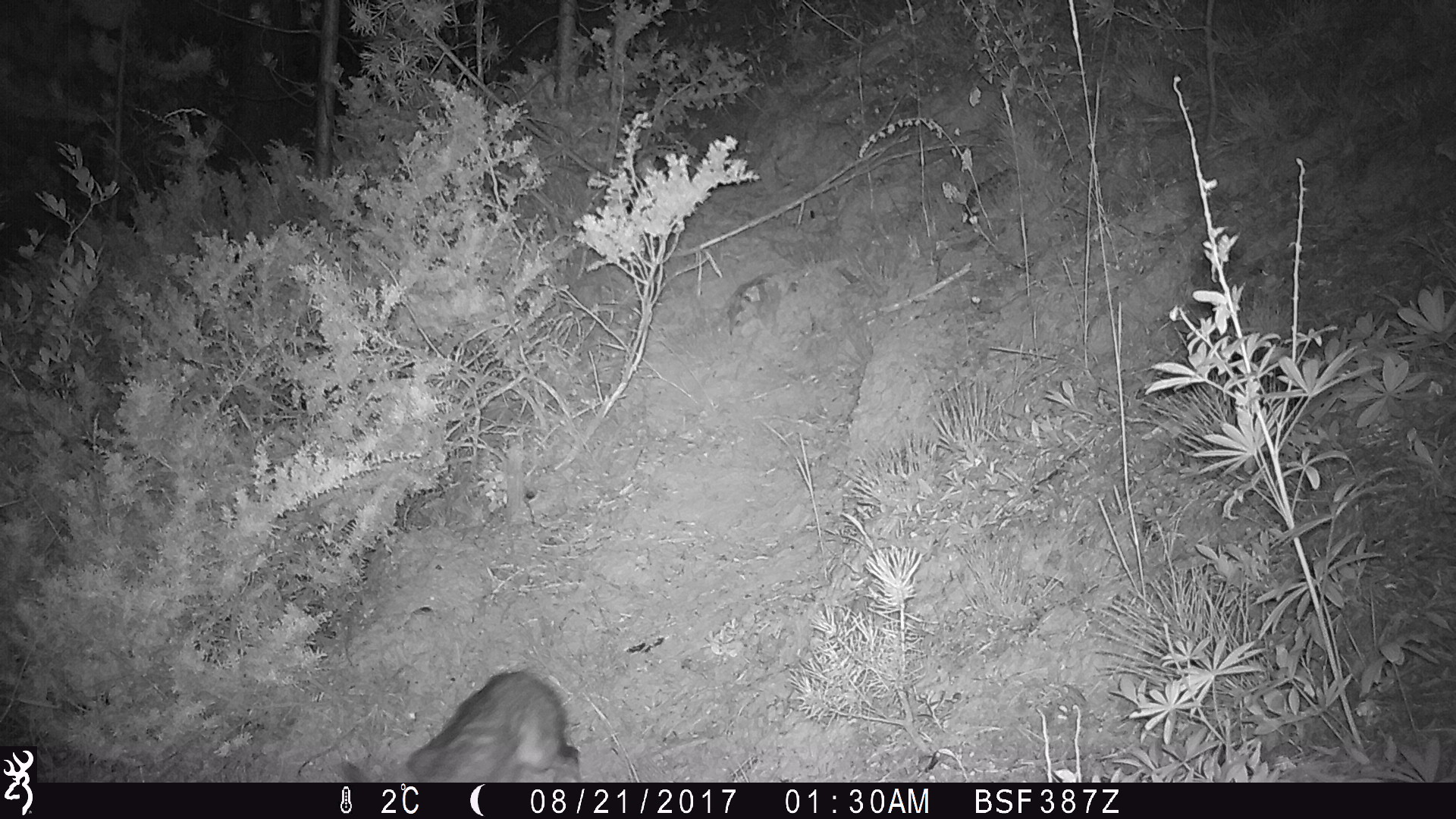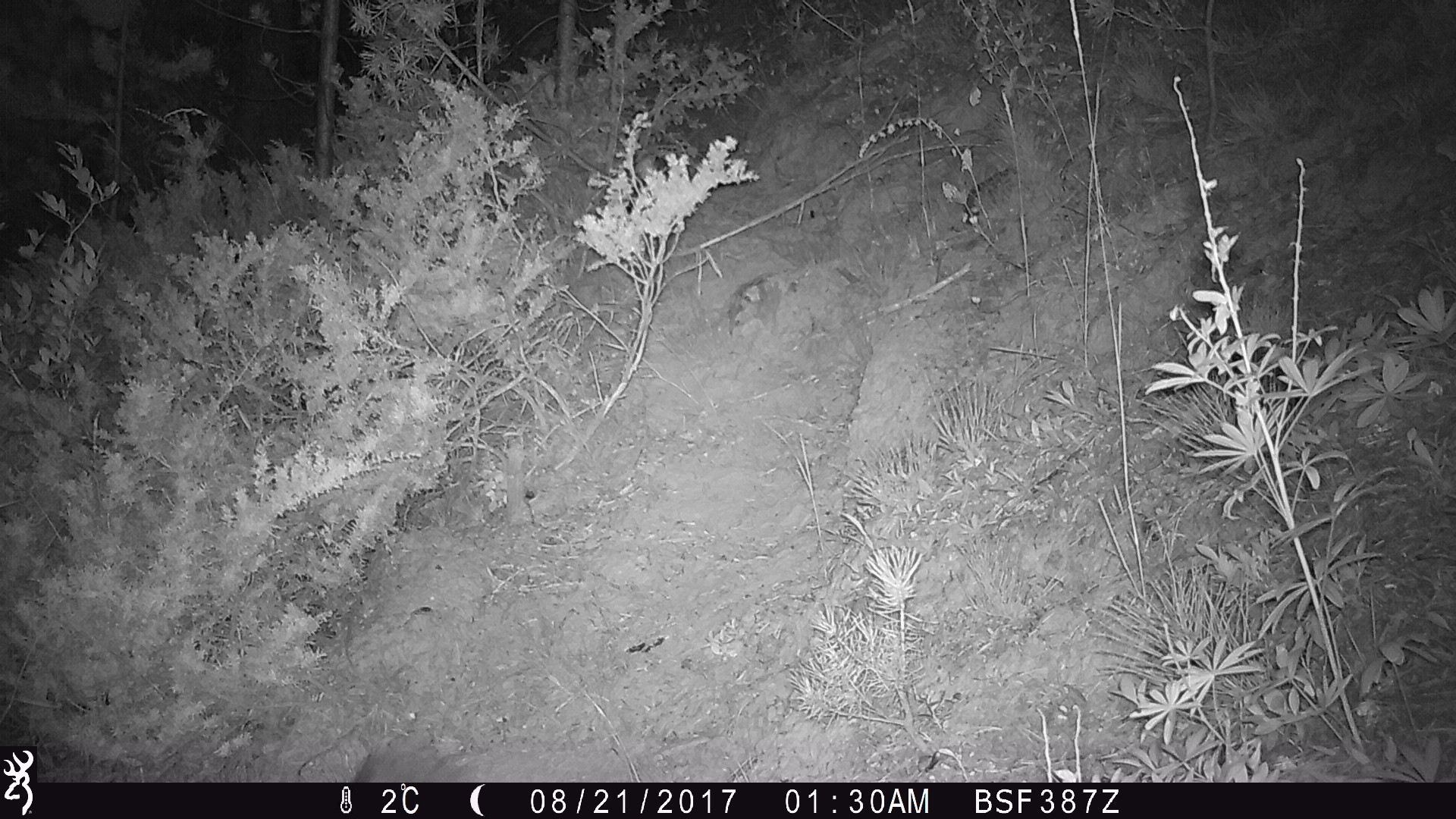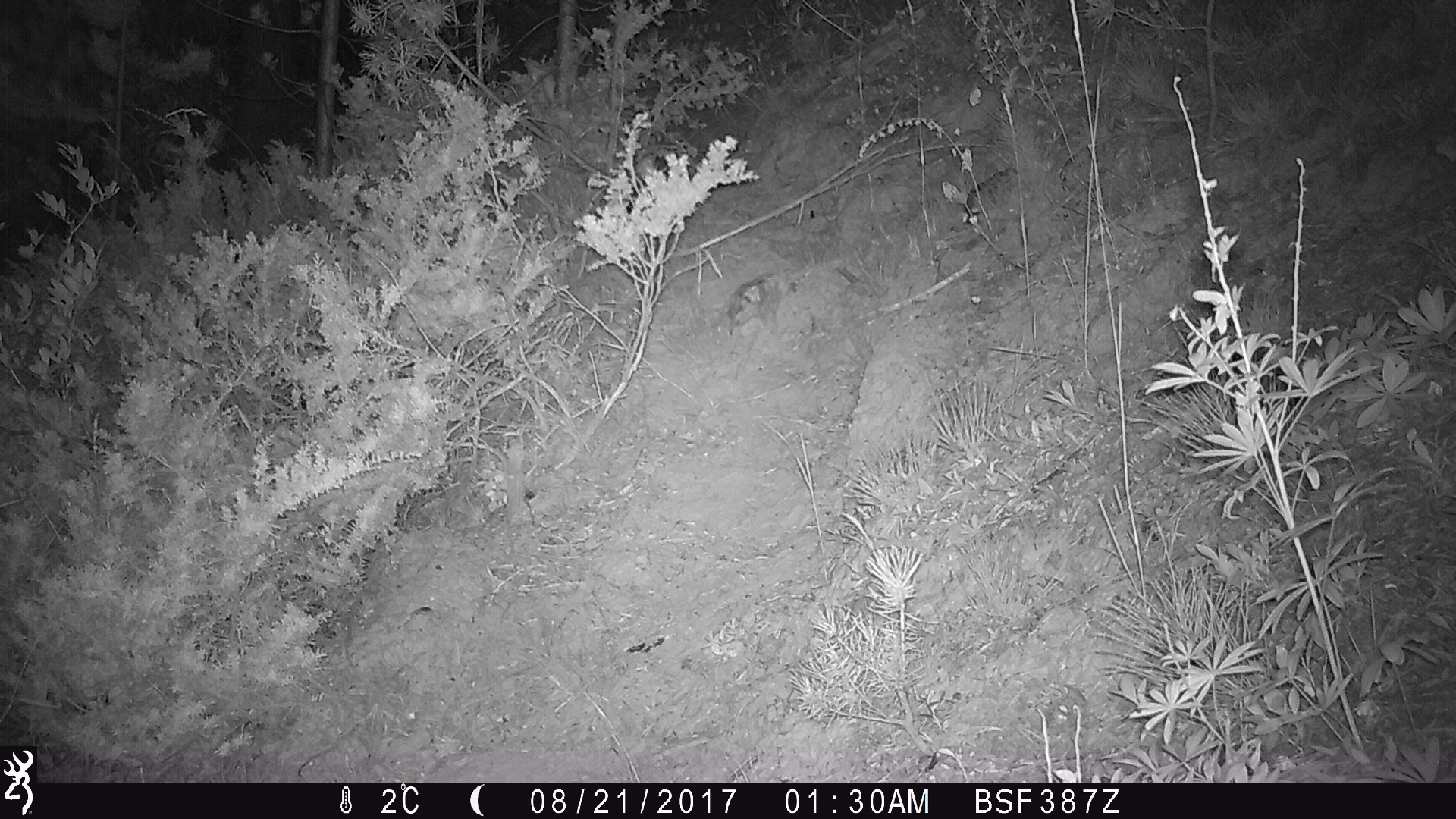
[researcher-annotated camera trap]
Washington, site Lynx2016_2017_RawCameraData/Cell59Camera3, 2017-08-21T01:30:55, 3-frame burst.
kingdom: Animalia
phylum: Chordata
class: Mammalia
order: Lagomorpha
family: Leporidae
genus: Lepus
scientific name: Lepus americanus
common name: snowshoe hare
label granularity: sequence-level